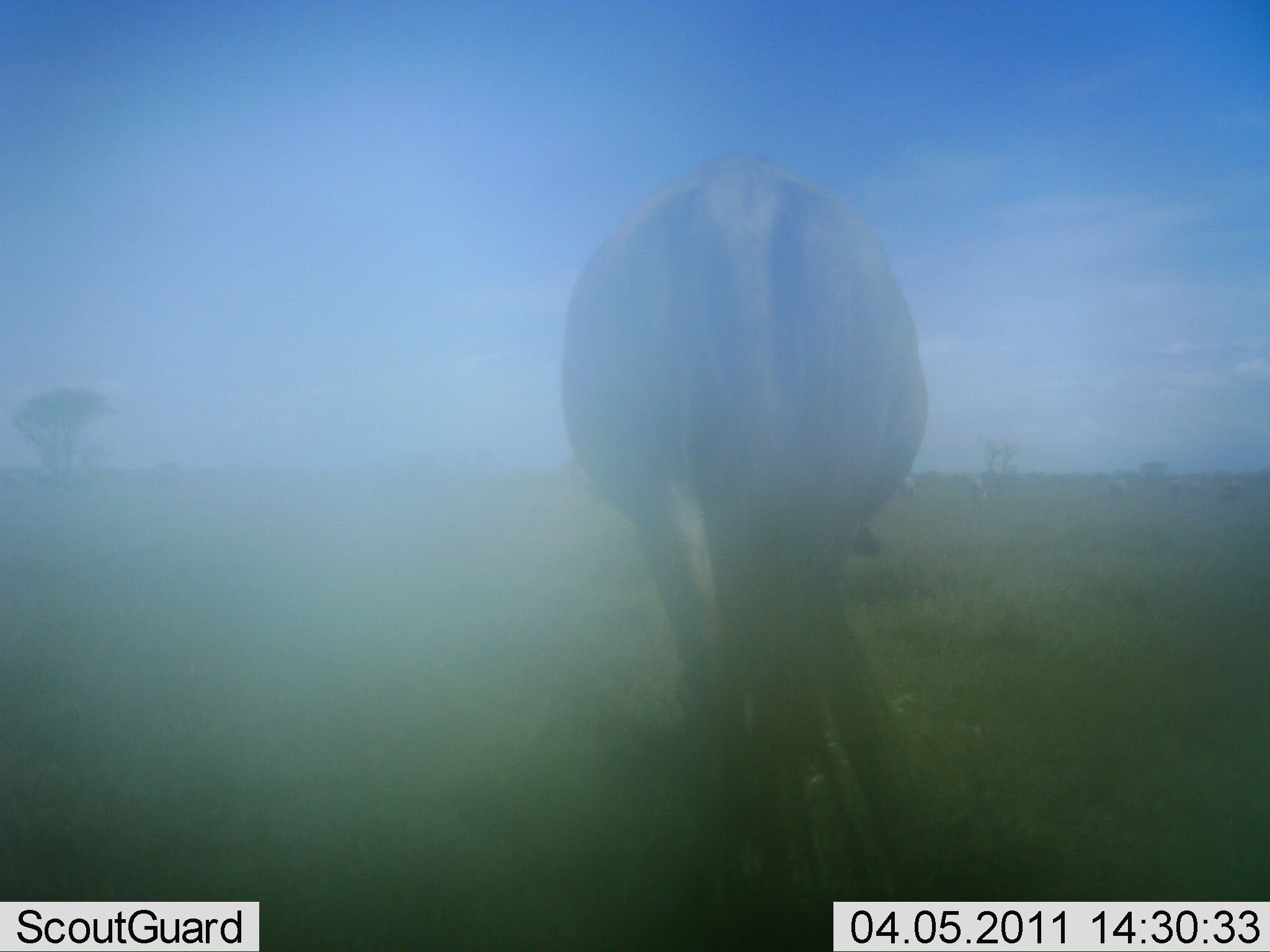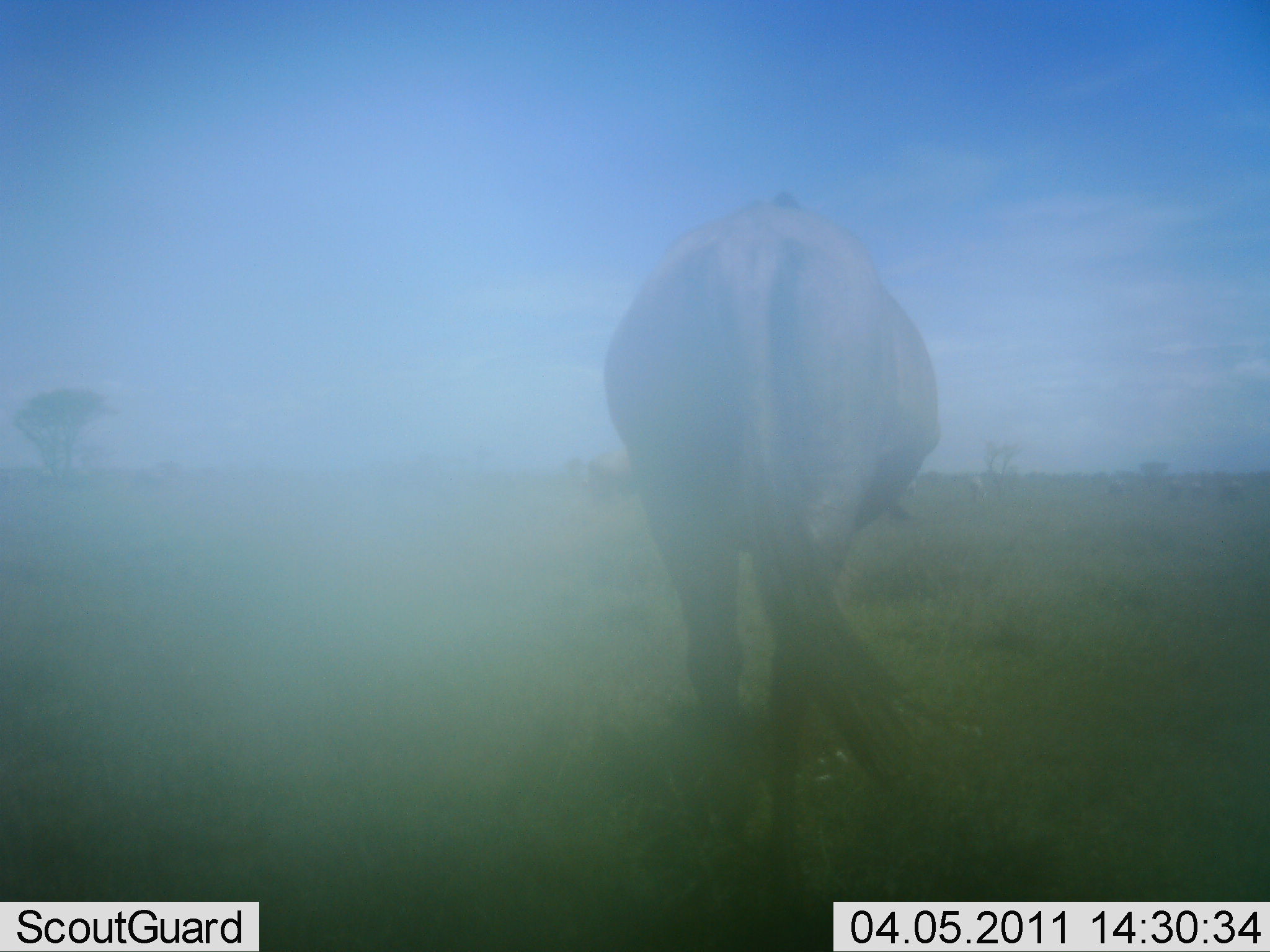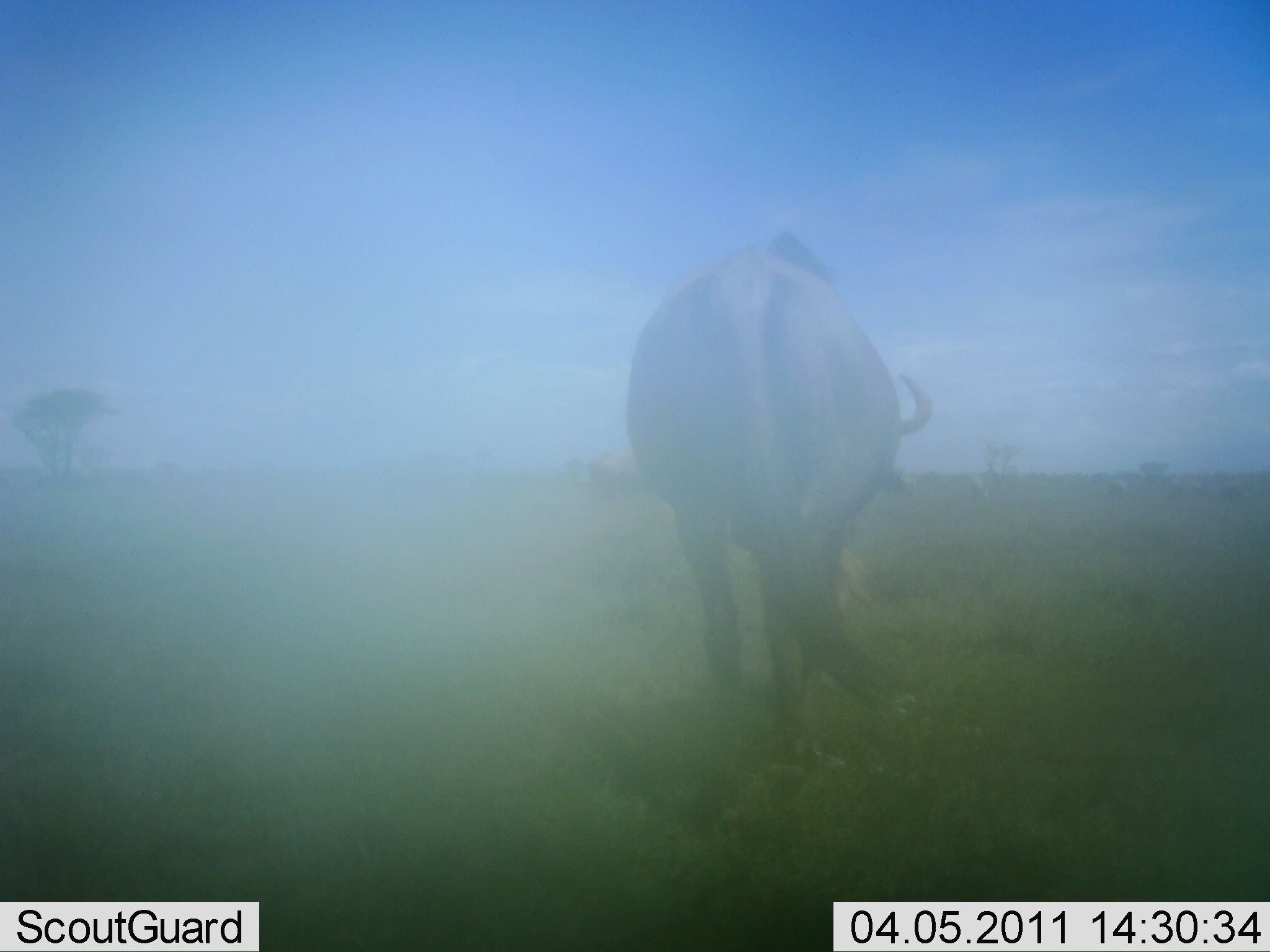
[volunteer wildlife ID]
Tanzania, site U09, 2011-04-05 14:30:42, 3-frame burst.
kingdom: Animalia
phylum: Chordata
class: Mammalia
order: Artiodactyla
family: Bovidae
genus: Connochaetes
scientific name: Connochaetes taurinus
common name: blue wildebeest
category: wildebeest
Wildebeest (blue wildebeest) (Connochaetes taurinus), count 1. Behavior (volunteer vote fractions): standing 25%, resting 0%, moving 75%, interacting 0%. Young present (vote fraction): 0%. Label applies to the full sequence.